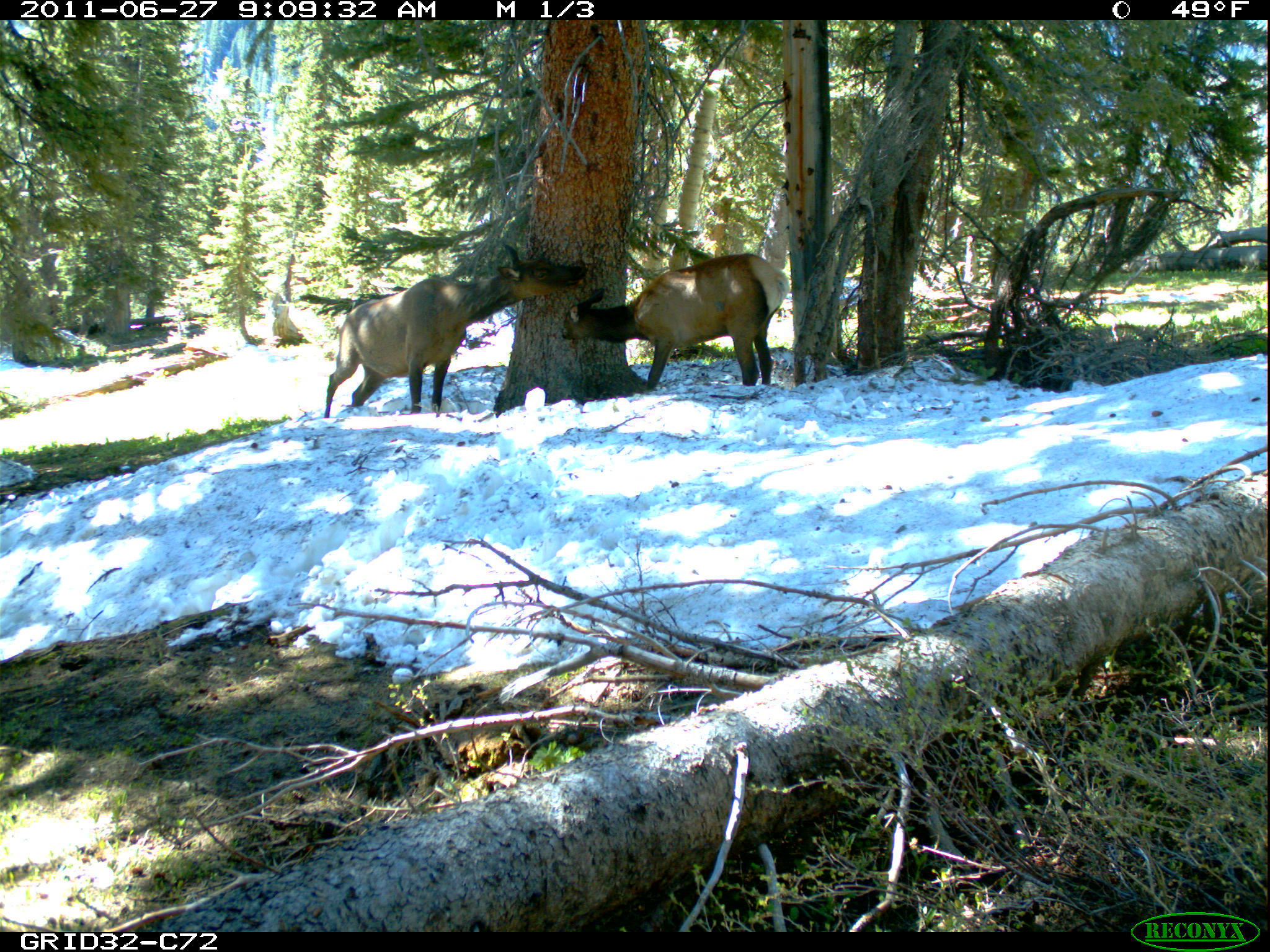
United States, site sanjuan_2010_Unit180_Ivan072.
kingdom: Animalia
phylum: Chordata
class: Mammalia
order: Artiodactyla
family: Cervidae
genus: Cervus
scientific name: Cervus elaphus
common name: red deer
Cervus elaphus (red deer).